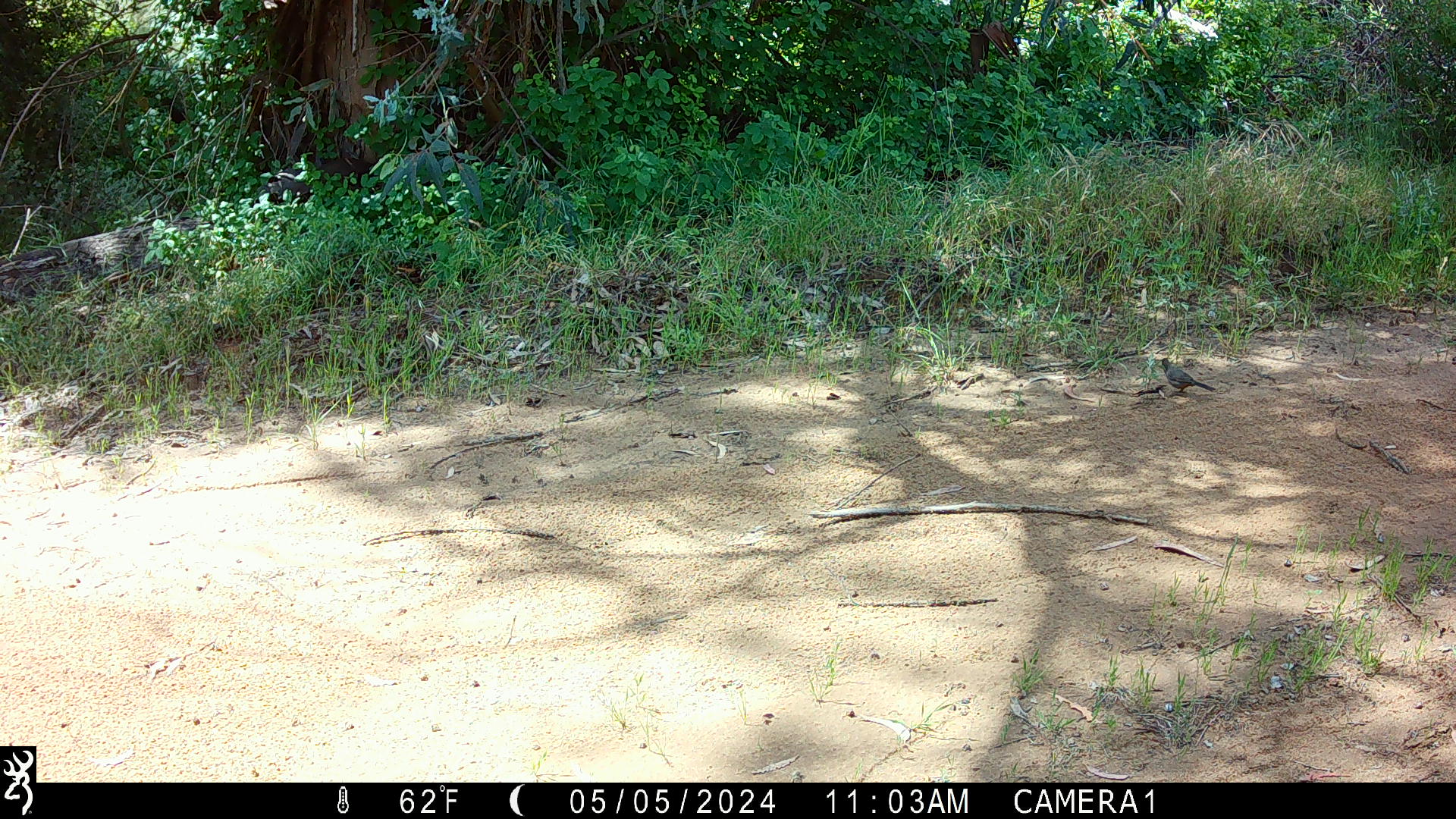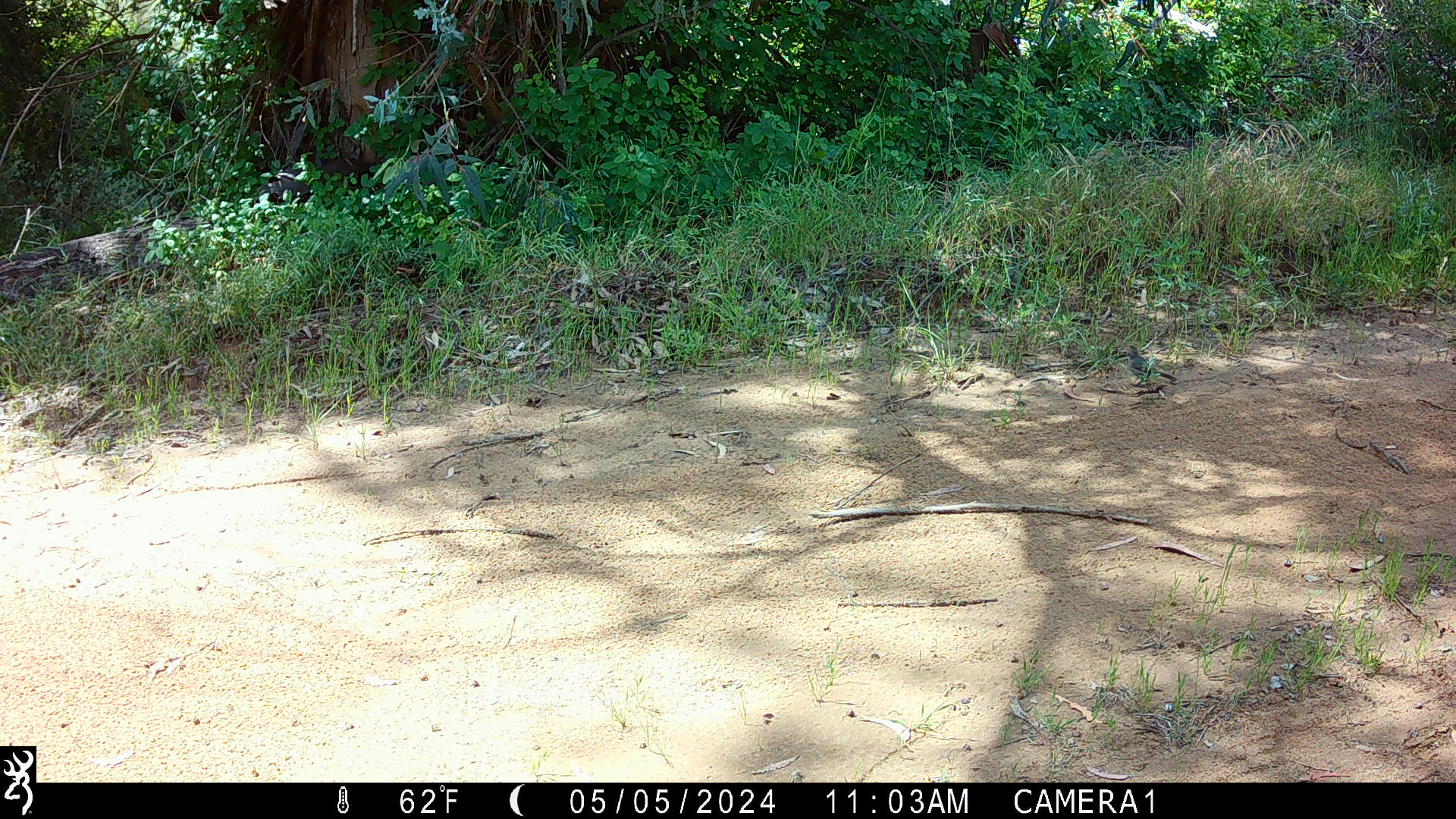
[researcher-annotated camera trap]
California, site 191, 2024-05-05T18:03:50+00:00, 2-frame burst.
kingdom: Animalia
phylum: Chordata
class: Aves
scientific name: Aves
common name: bird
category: unknown bird